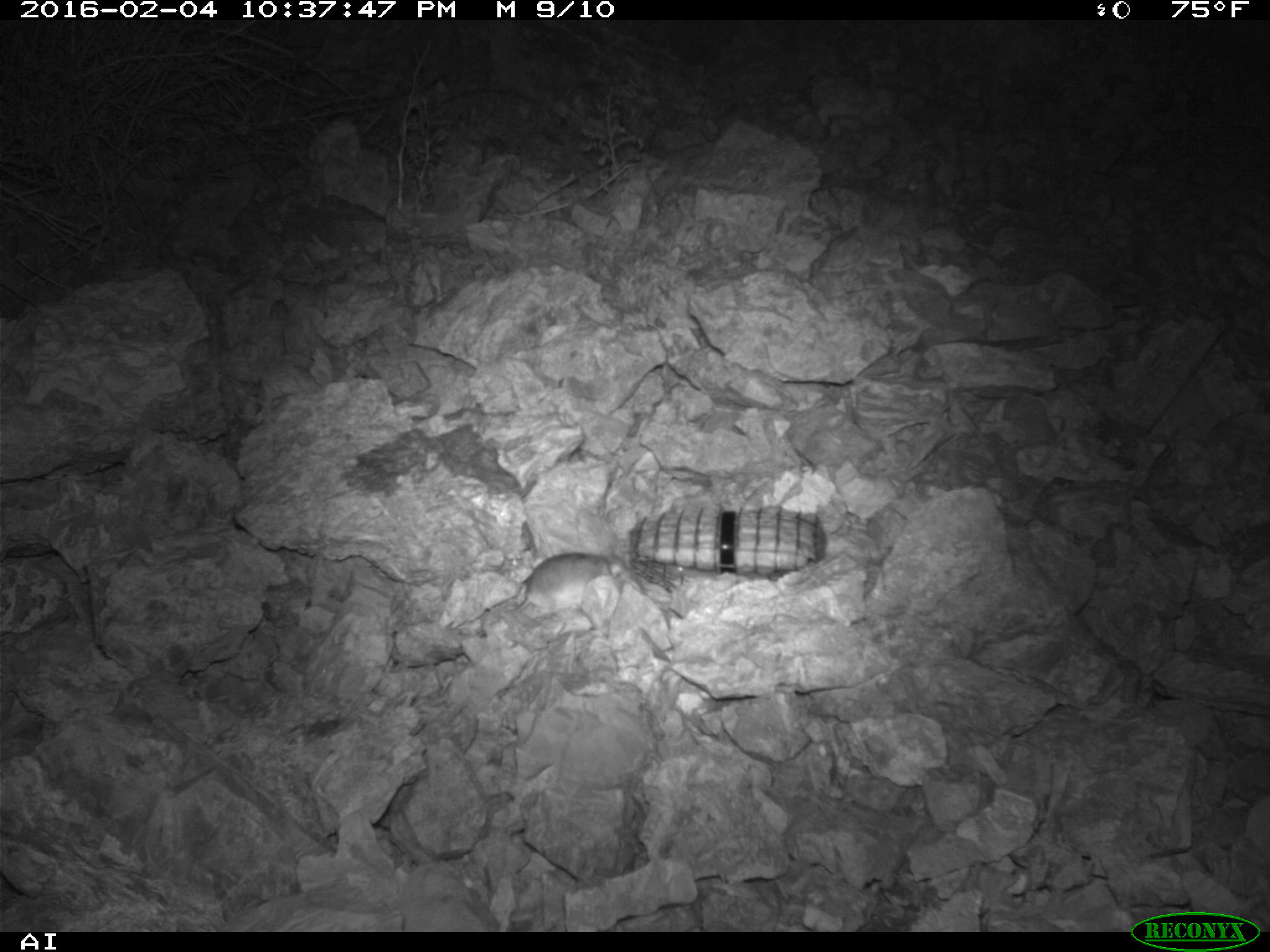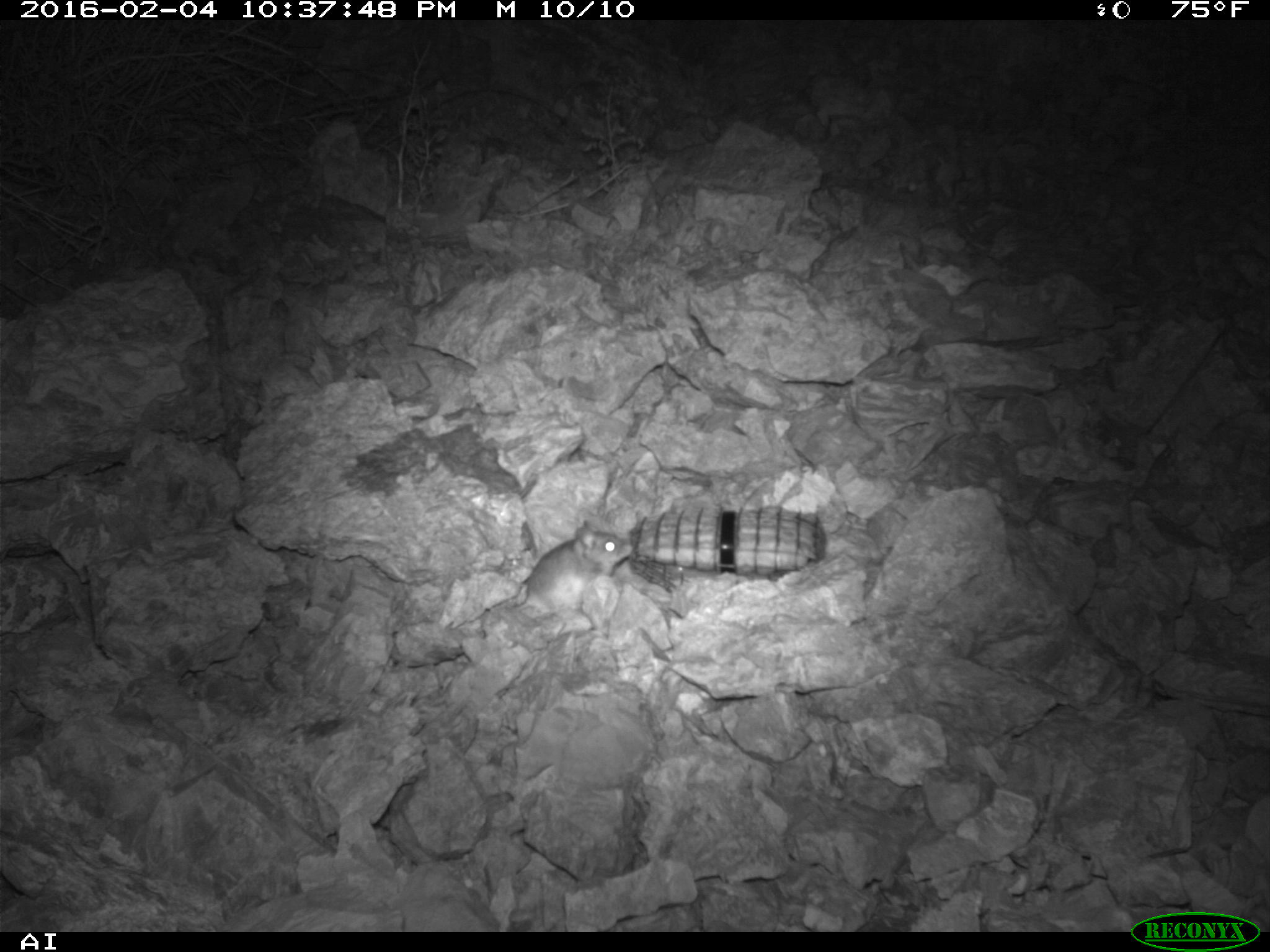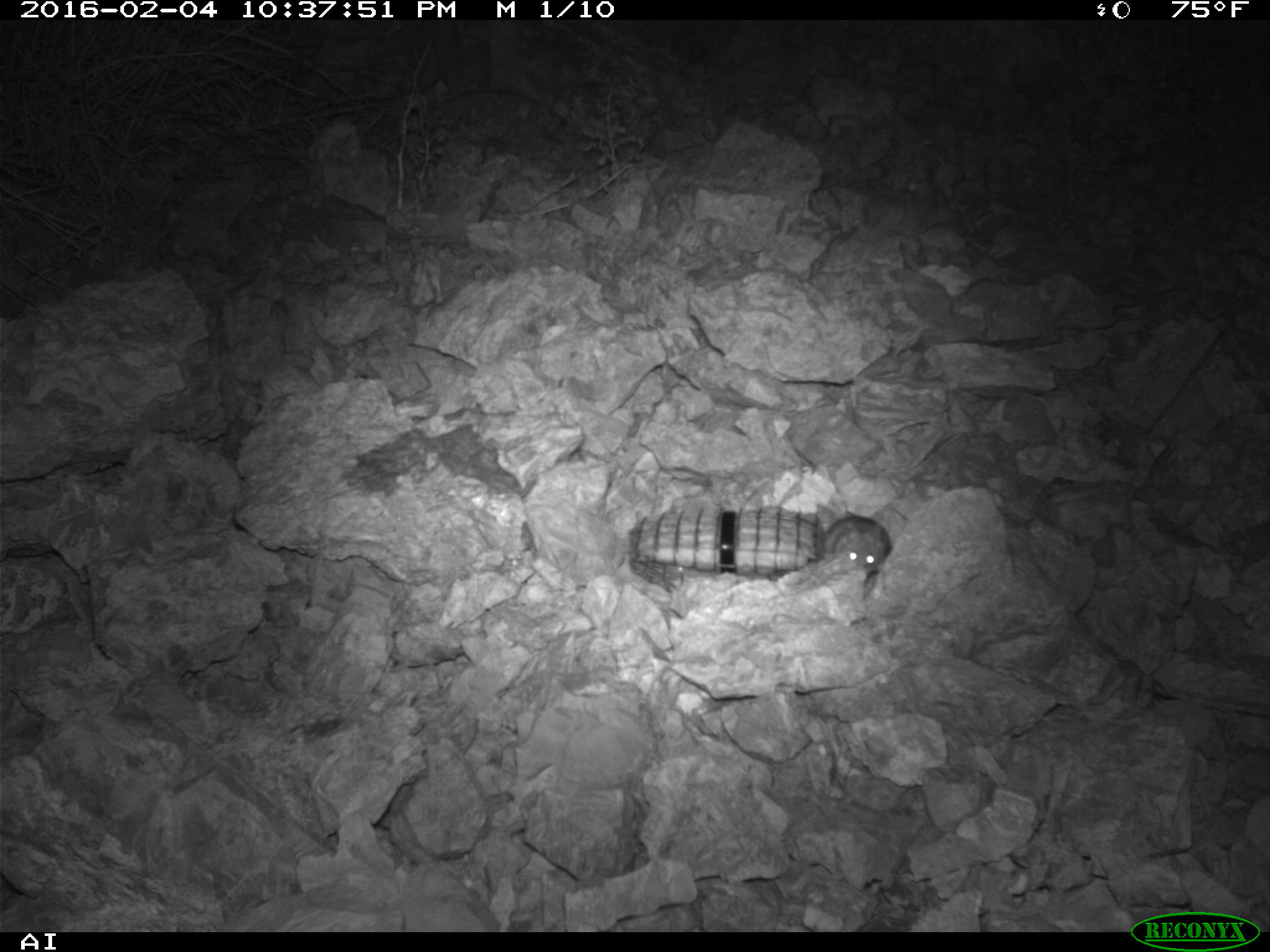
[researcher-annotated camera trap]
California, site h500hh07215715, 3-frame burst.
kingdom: Animalia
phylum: Chordata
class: Mammalia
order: Rodentia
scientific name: Rodentia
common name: rodent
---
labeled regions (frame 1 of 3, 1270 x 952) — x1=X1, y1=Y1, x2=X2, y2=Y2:
rodent: x1=458, y1=548, x2=633, y2=622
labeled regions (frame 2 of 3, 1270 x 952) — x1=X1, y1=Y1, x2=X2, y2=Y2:
rodent: x1=513, y1=519, x2=633, y2=614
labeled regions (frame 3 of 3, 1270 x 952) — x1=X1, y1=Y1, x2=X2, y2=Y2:
rodent: x1=822, y1=511, x2=892, y2=580